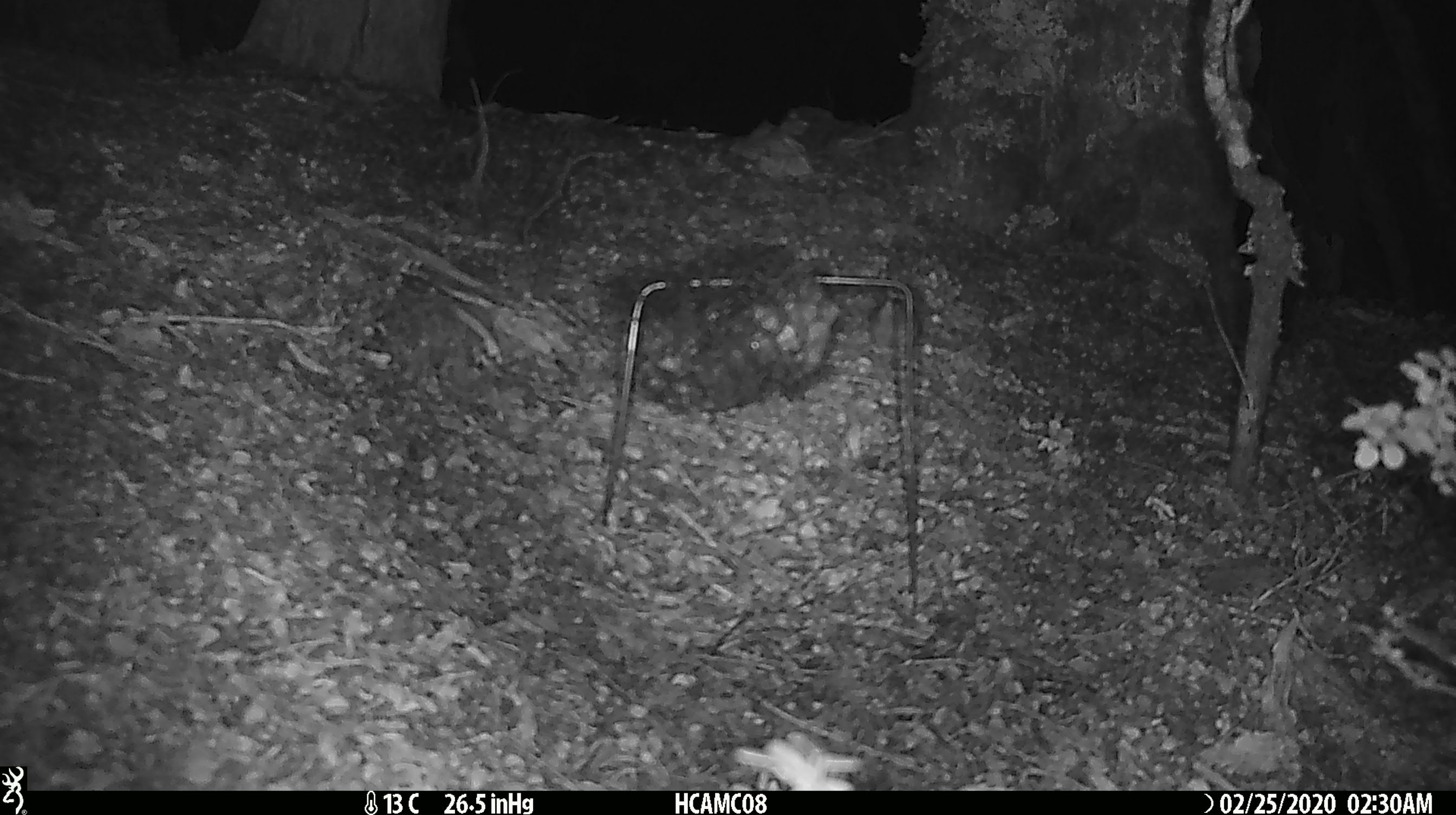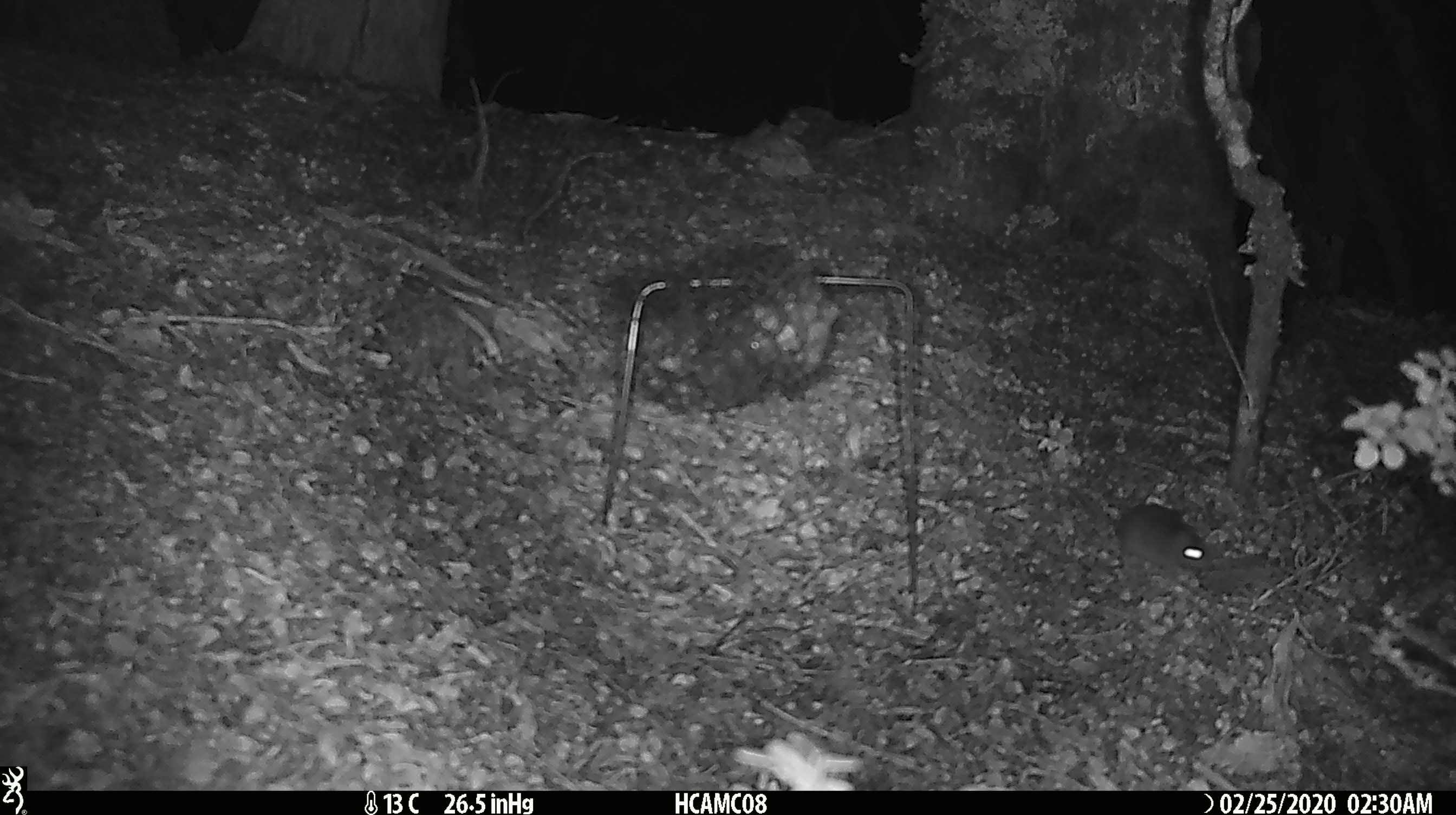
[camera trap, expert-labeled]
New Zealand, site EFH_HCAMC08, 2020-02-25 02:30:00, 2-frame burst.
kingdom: Animalia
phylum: Chordata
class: Mammalia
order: Rodentia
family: Muridae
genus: Mus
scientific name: Mus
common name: mouse